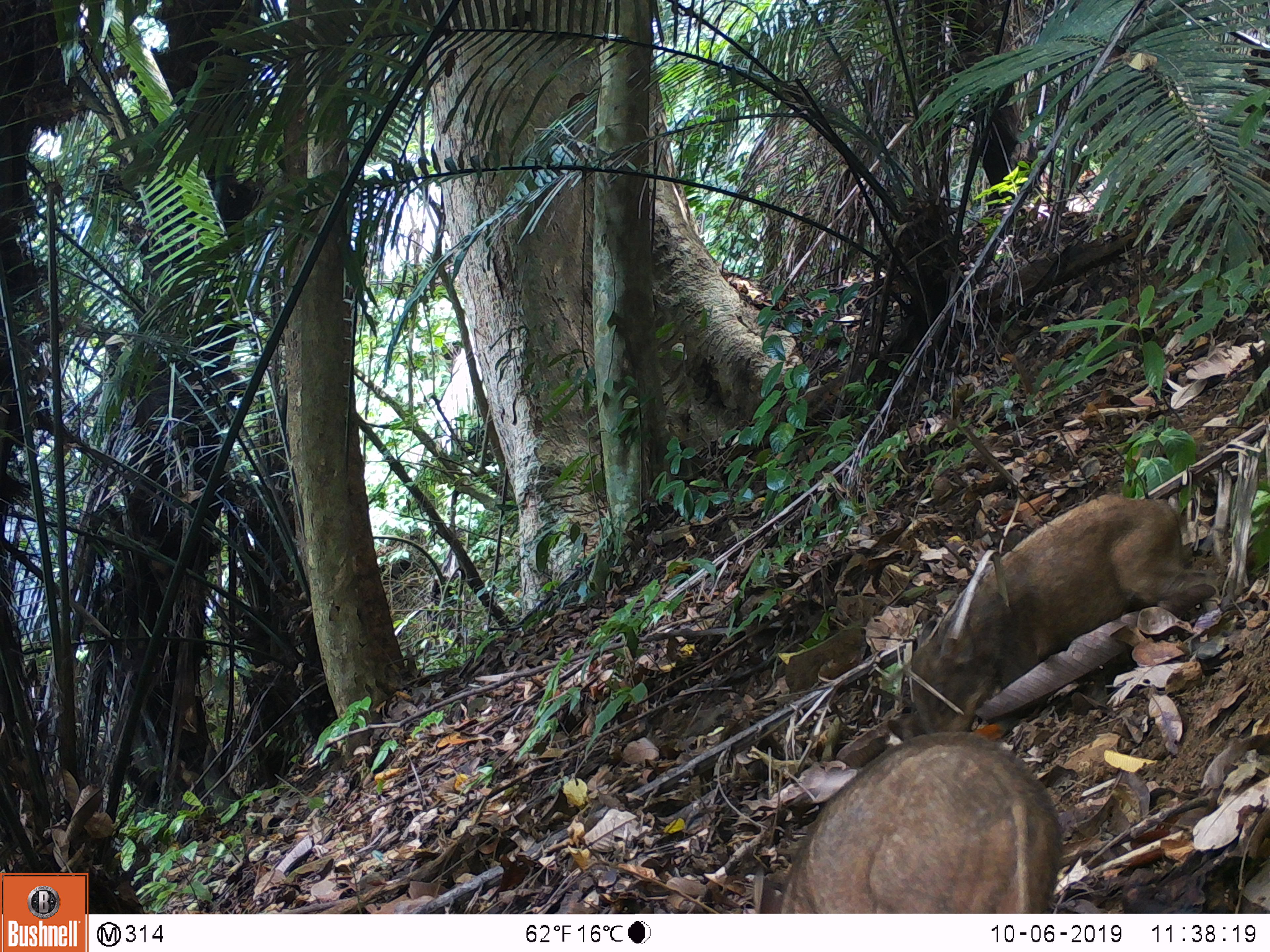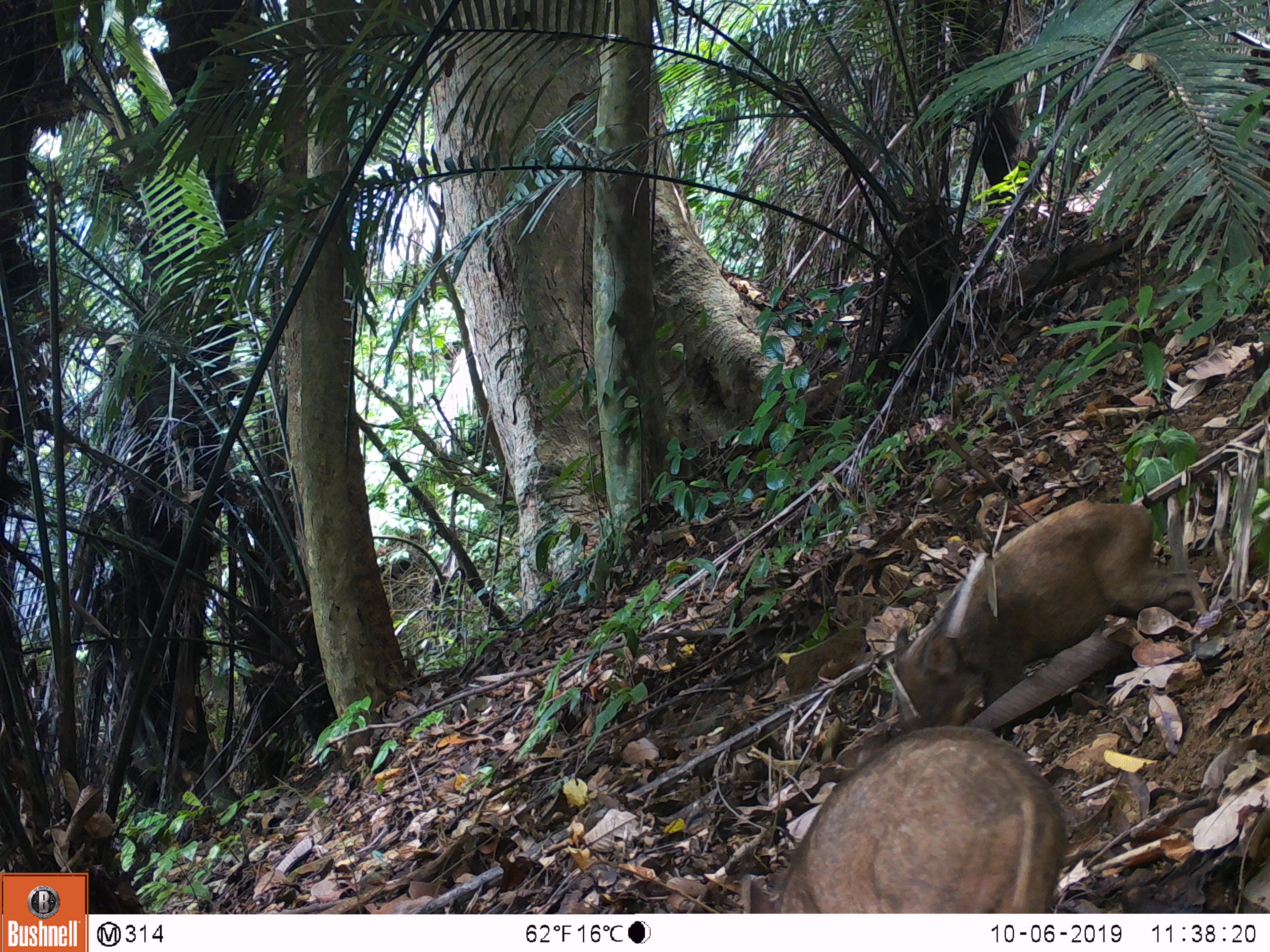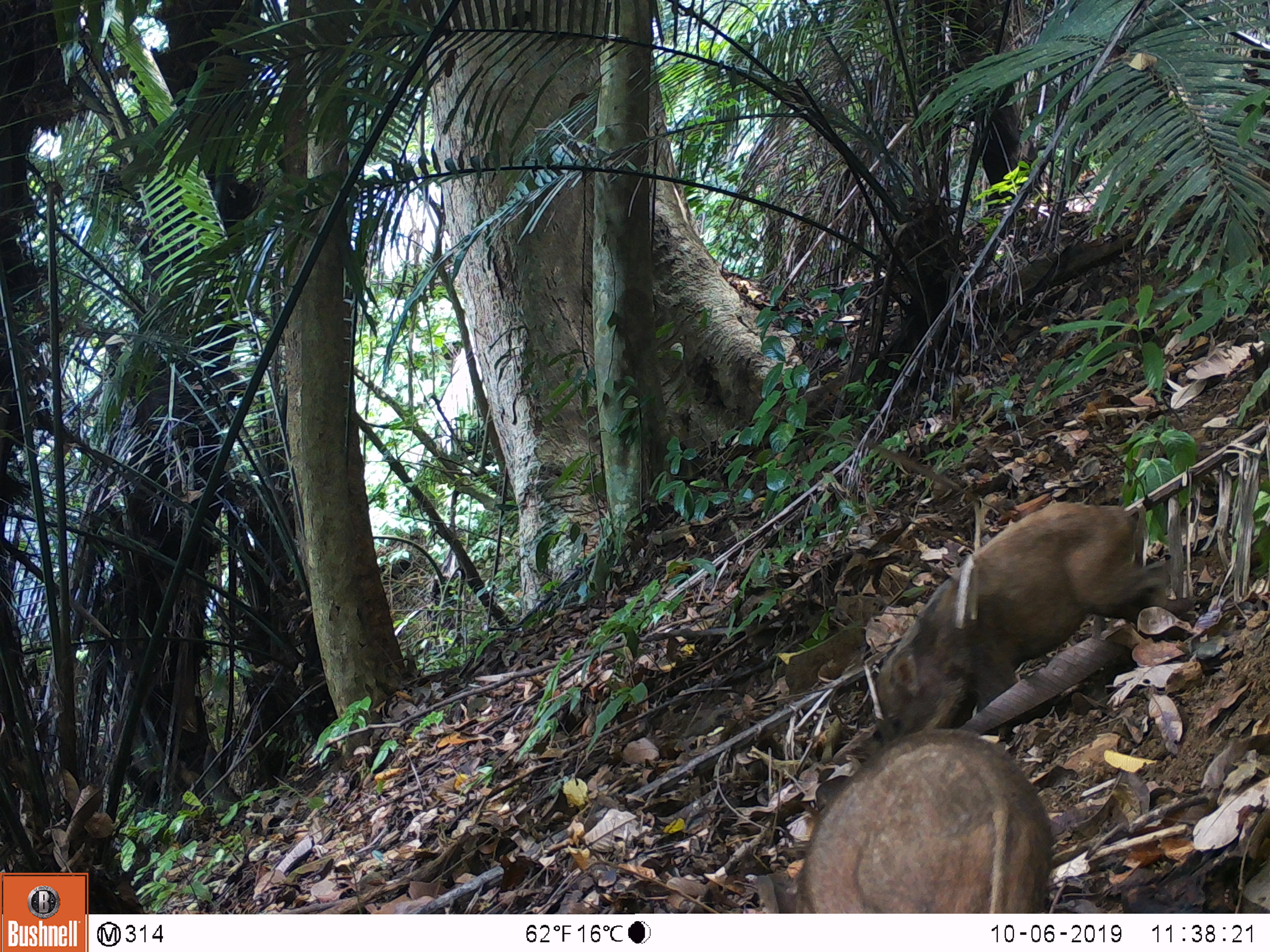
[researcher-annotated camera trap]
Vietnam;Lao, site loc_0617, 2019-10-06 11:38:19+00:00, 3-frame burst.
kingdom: Animalia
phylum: Chordata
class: Mammalia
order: Artiodactyla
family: Suidae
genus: Sus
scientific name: Sus scrofa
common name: eurasian wild pig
Eurasian wild pig (Sus scrofa). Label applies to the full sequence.